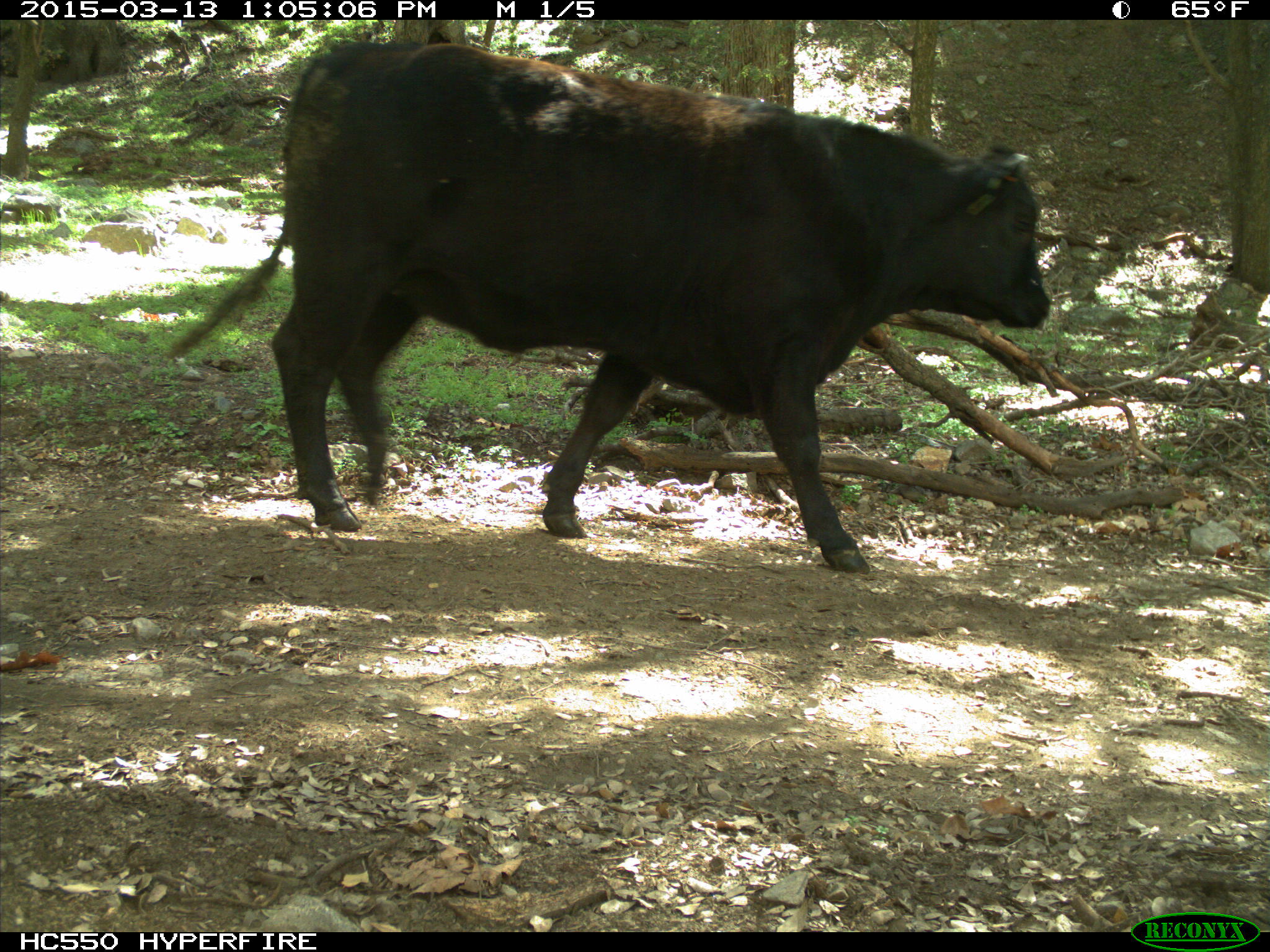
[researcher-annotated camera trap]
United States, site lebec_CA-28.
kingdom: Animalia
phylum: Chordata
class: Mammalia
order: Artiodactyla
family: Bovidae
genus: Bos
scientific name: Bos taurus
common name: domestic cow